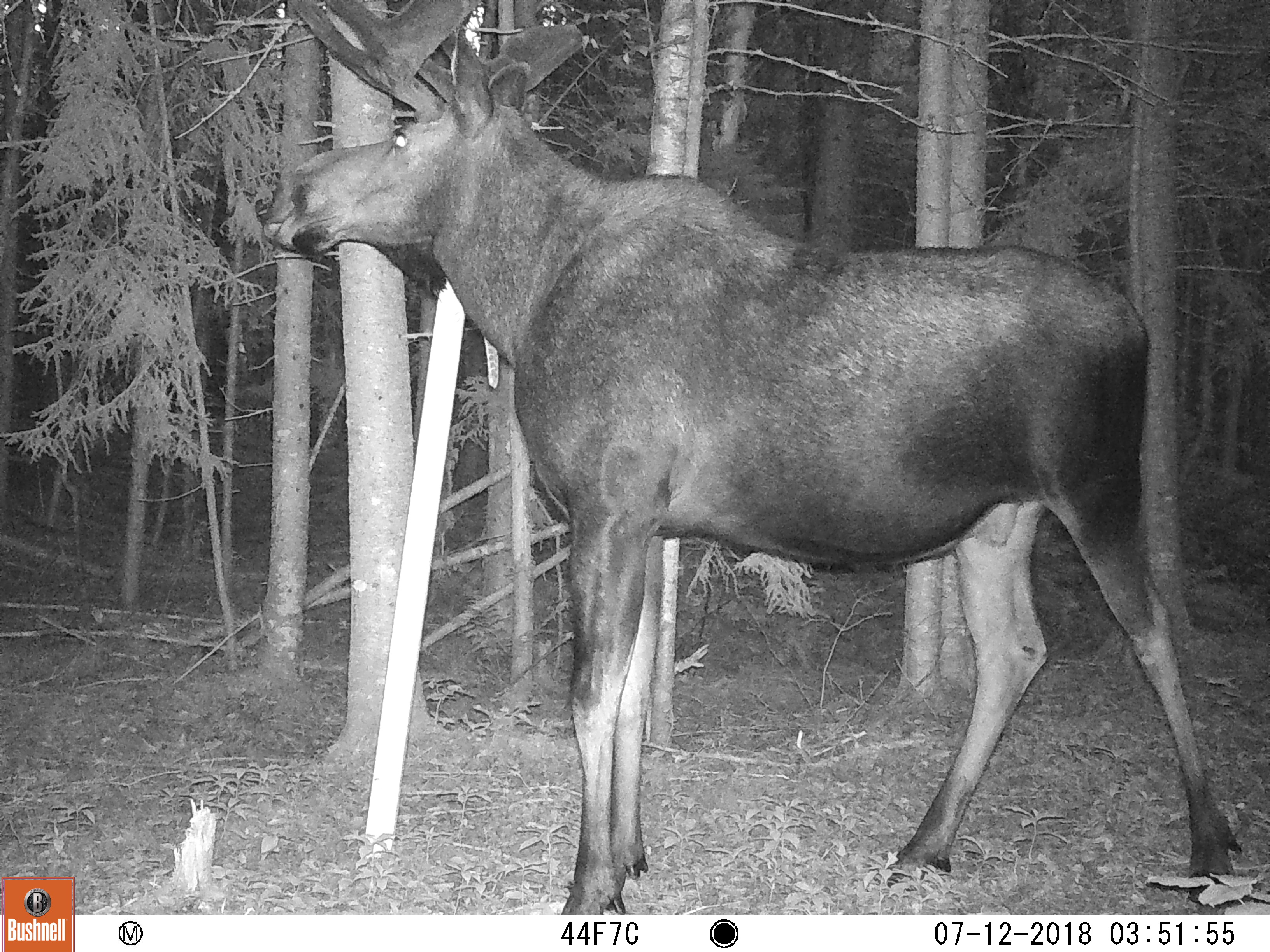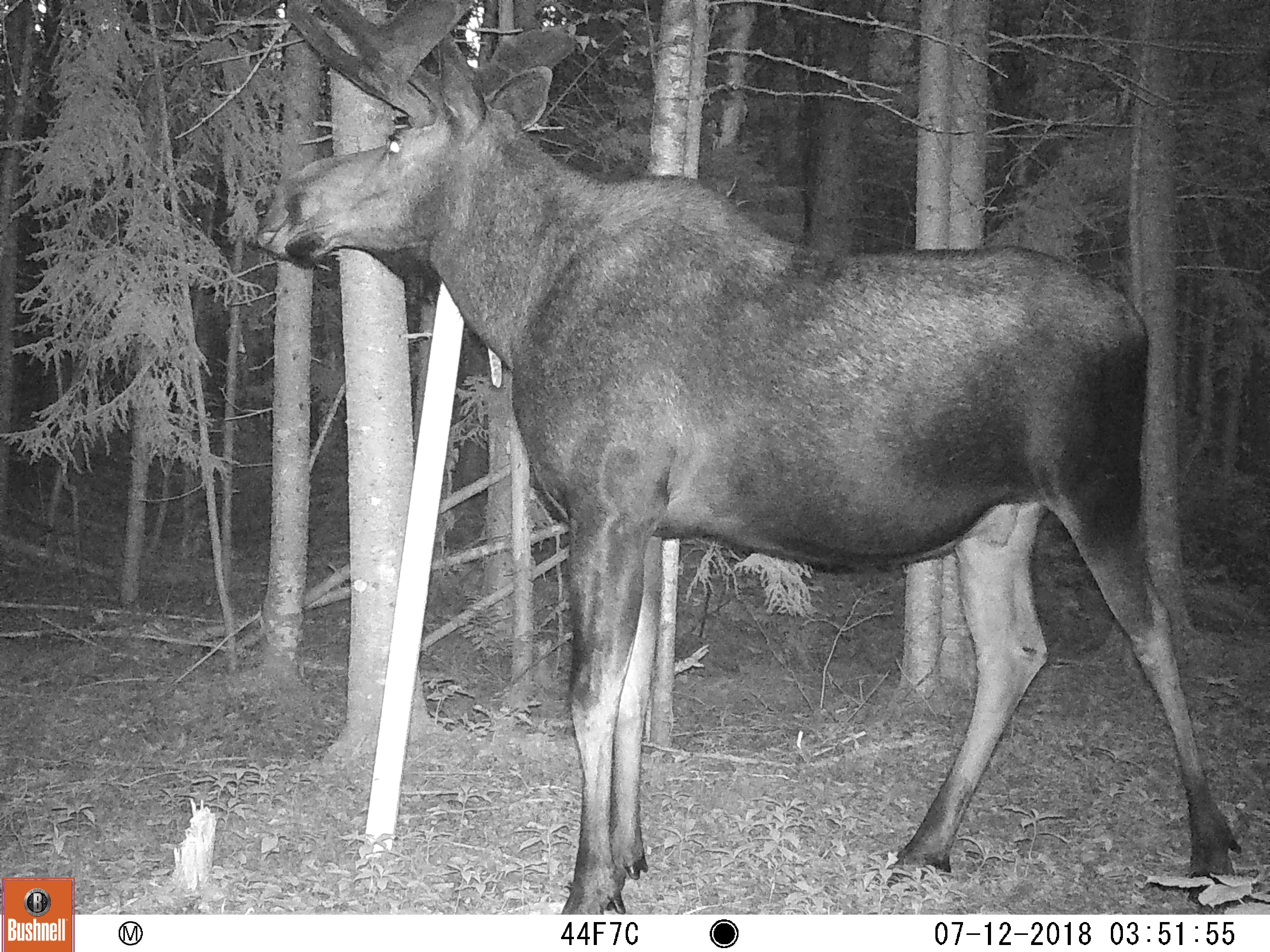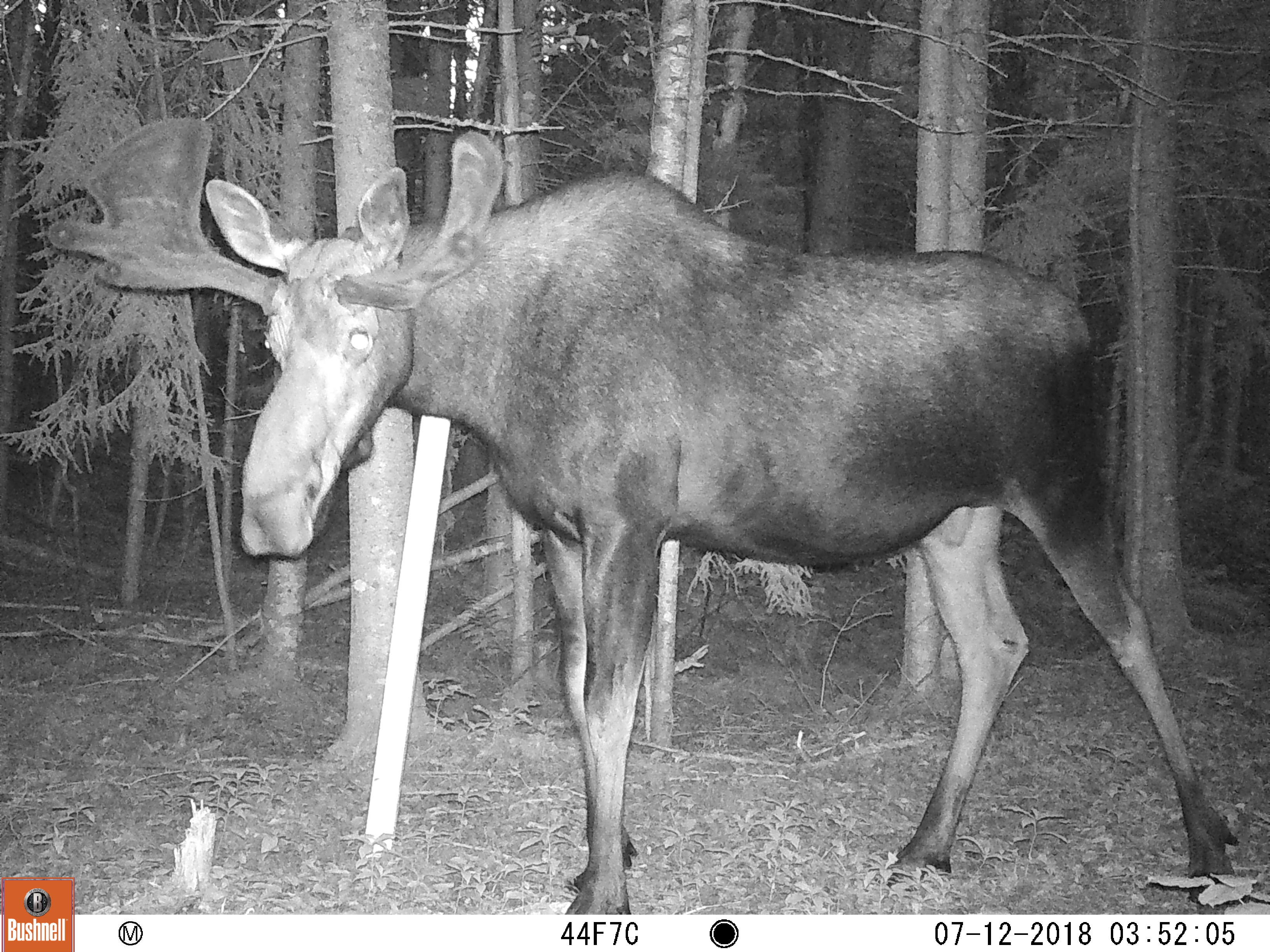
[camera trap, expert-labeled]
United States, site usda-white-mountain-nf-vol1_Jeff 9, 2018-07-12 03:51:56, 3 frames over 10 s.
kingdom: Animalia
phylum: Chordata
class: Mammalia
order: Artiodactyla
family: Cervidae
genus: Alces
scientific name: Alces alces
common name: moose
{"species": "moose (Alces alces)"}